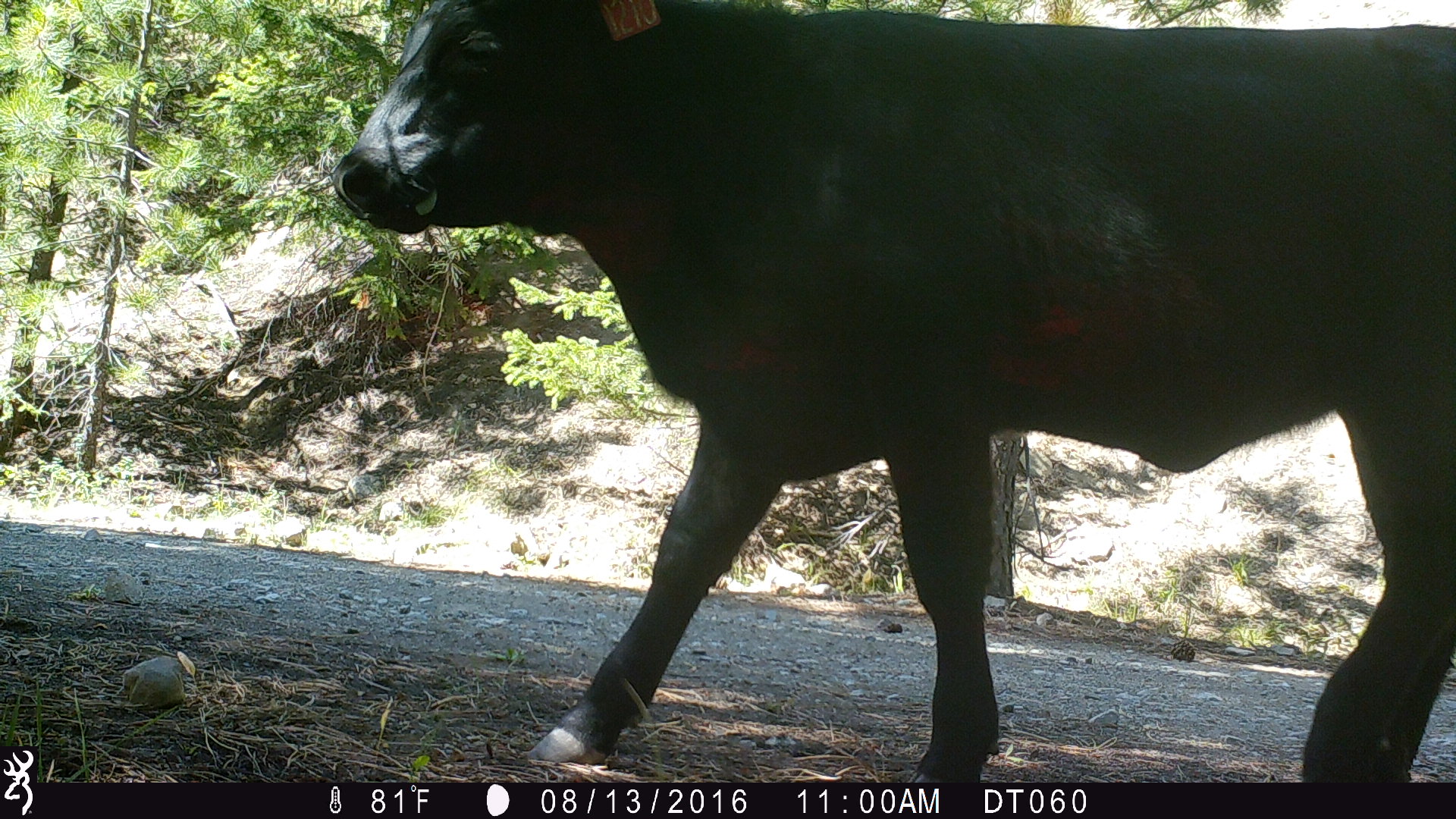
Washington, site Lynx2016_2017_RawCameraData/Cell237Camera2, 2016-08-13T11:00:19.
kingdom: Animalia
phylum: Chordata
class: Mammalia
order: Artiodactyla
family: Bovidae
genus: Bos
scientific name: Bos taurus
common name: domestic cattle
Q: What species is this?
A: Domestic cattle (Bos taurus).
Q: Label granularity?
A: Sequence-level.